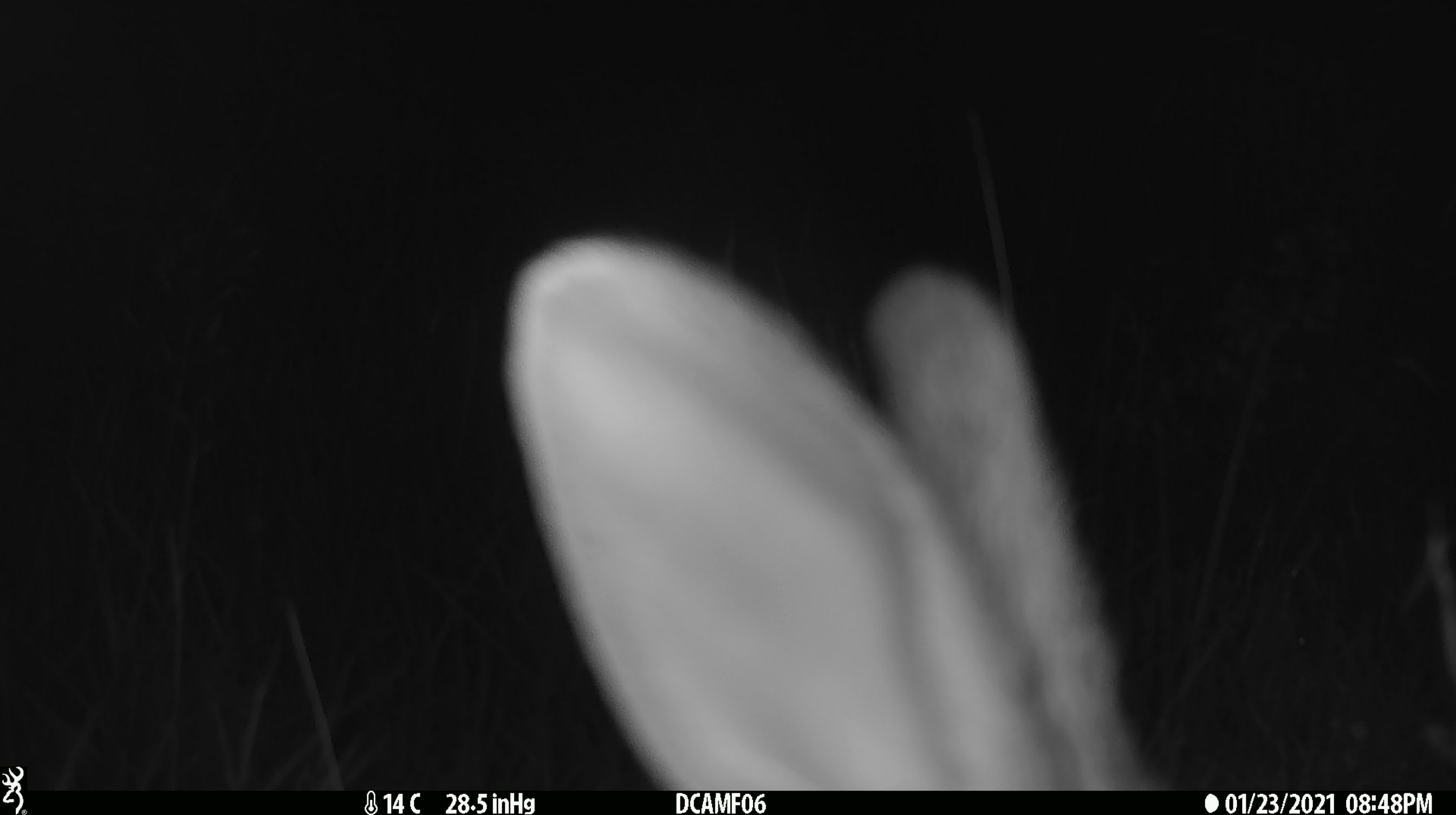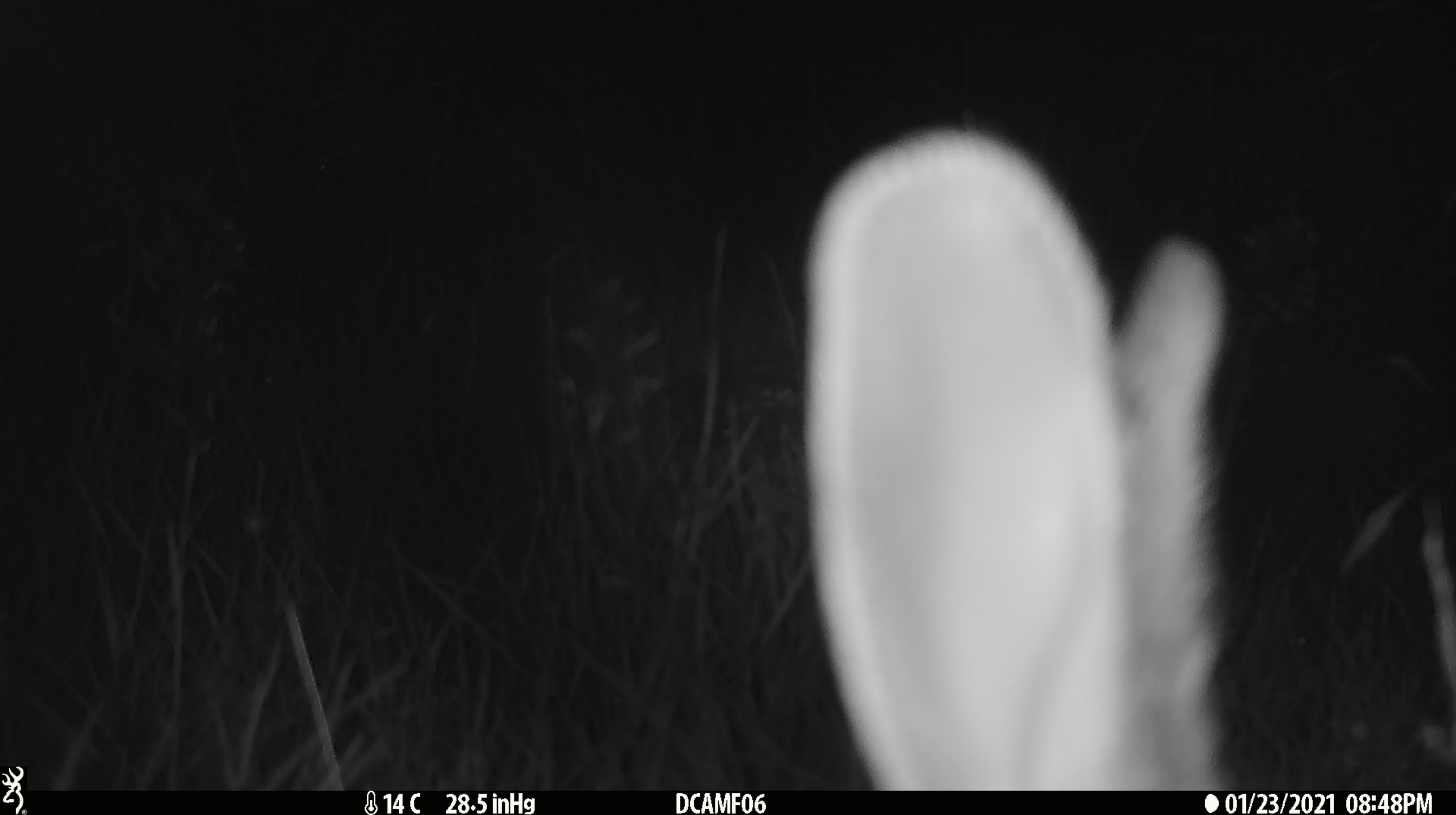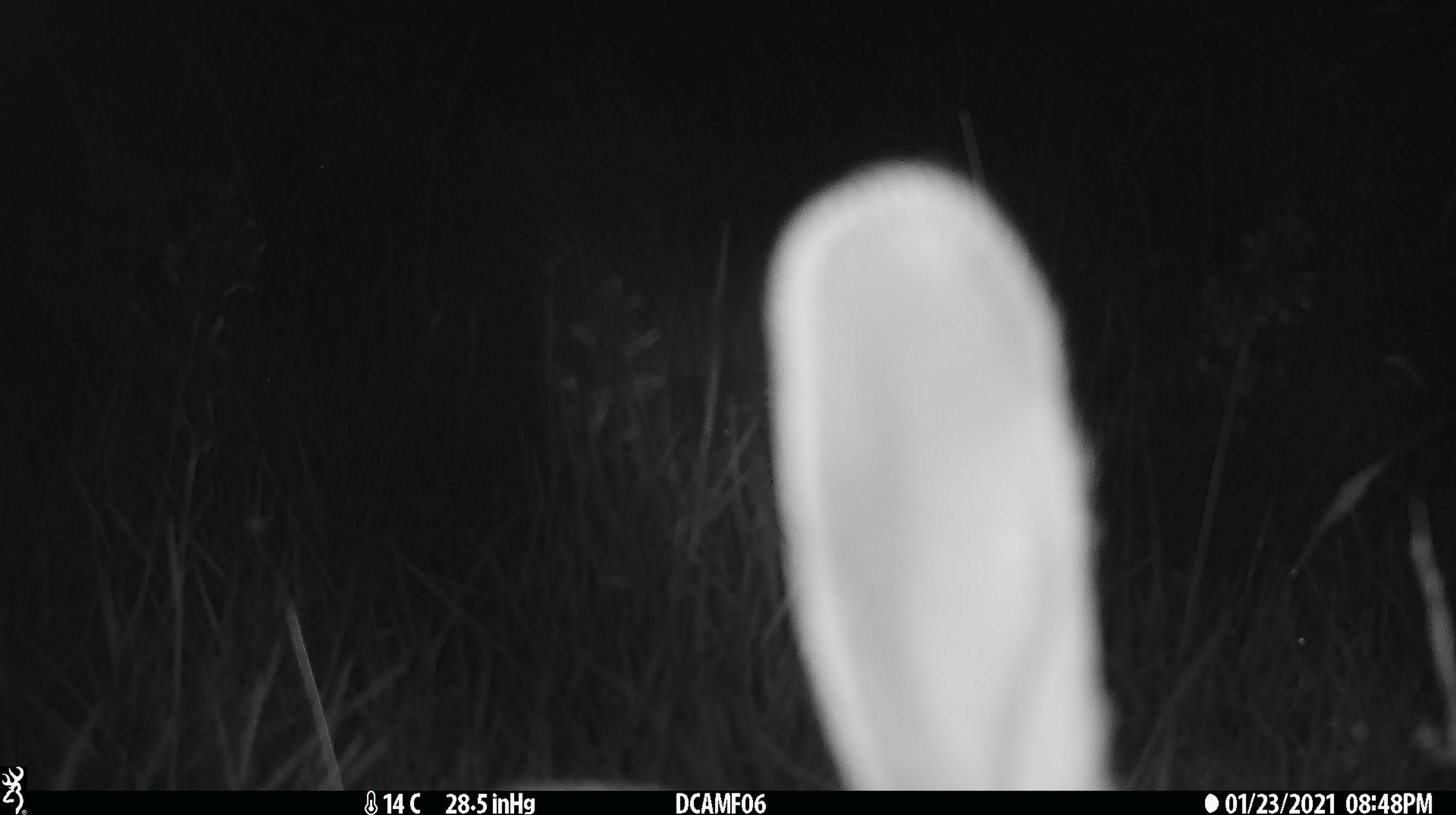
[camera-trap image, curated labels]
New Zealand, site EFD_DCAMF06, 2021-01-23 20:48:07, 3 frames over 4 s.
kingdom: Animalia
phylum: Chordata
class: Mammalia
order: Lagomorpha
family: Leporidae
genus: Oryctolagus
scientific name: Oryctolagus cuniculus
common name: european rabbit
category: rabbit